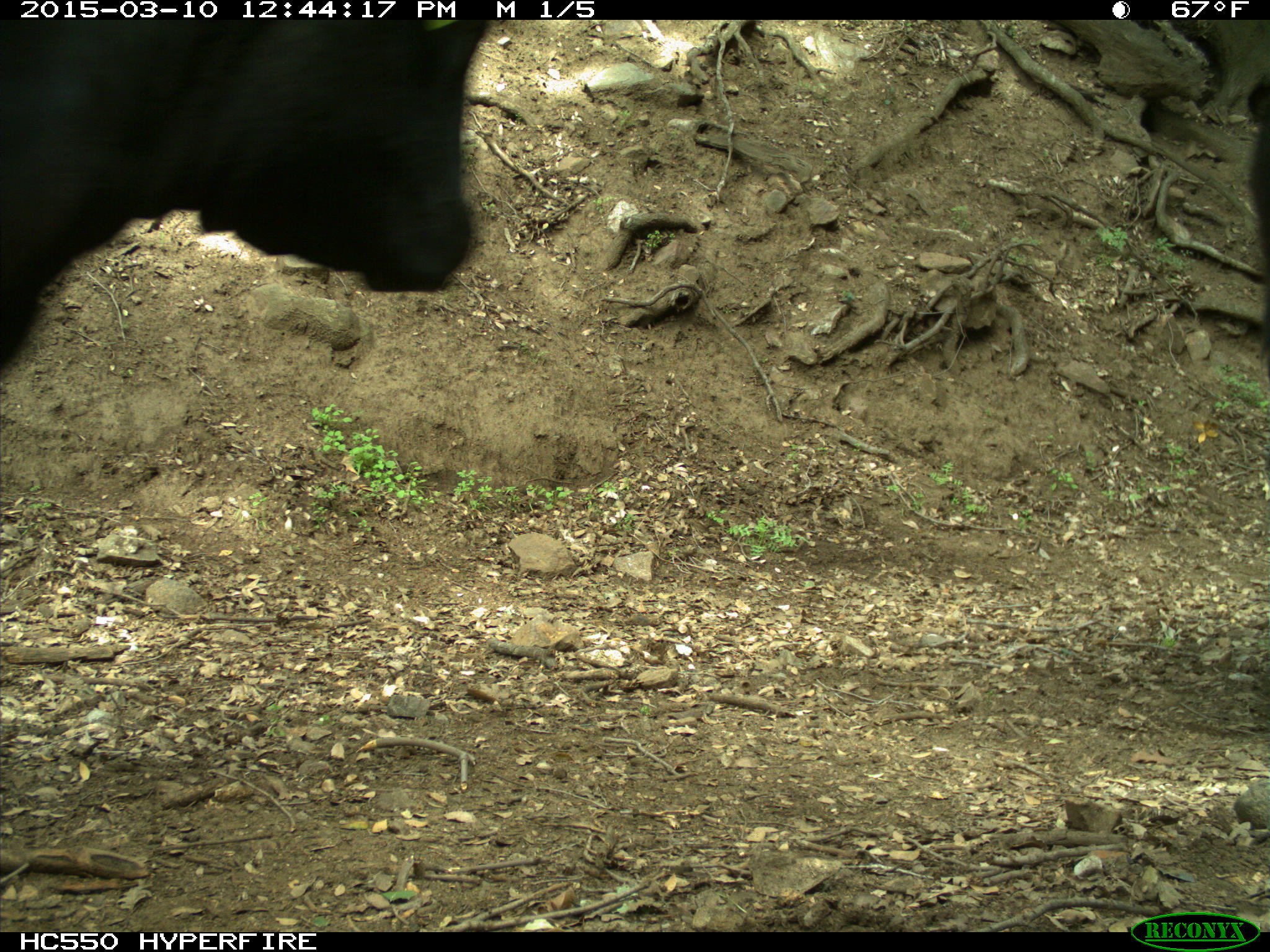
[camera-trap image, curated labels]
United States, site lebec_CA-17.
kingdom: Animalia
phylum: Chordata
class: Mammalia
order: Artiodactyla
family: Bovidae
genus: Bos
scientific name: Bos taurus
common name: domestic cow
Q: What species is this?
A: Bos taurus (domestic cow).